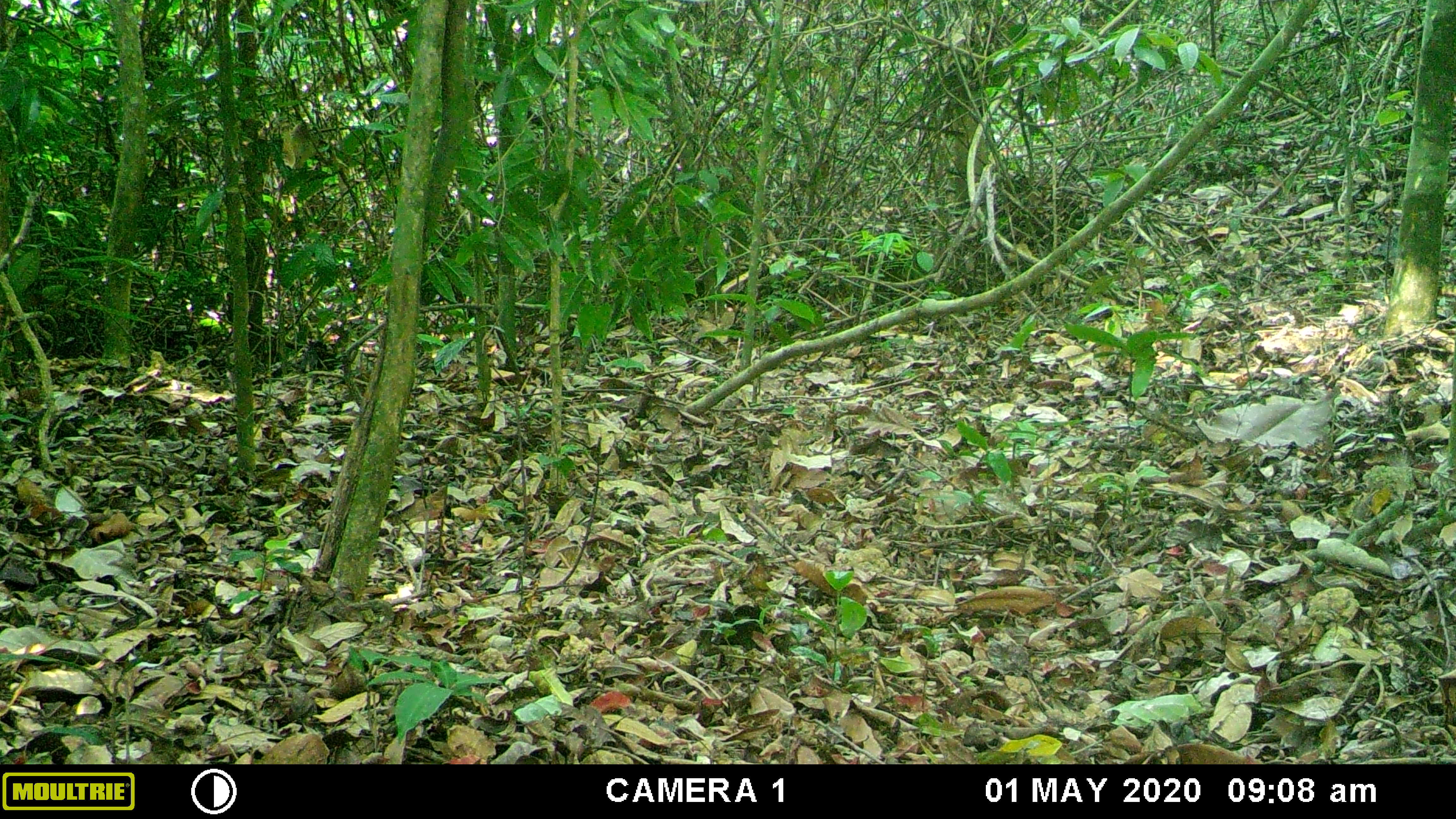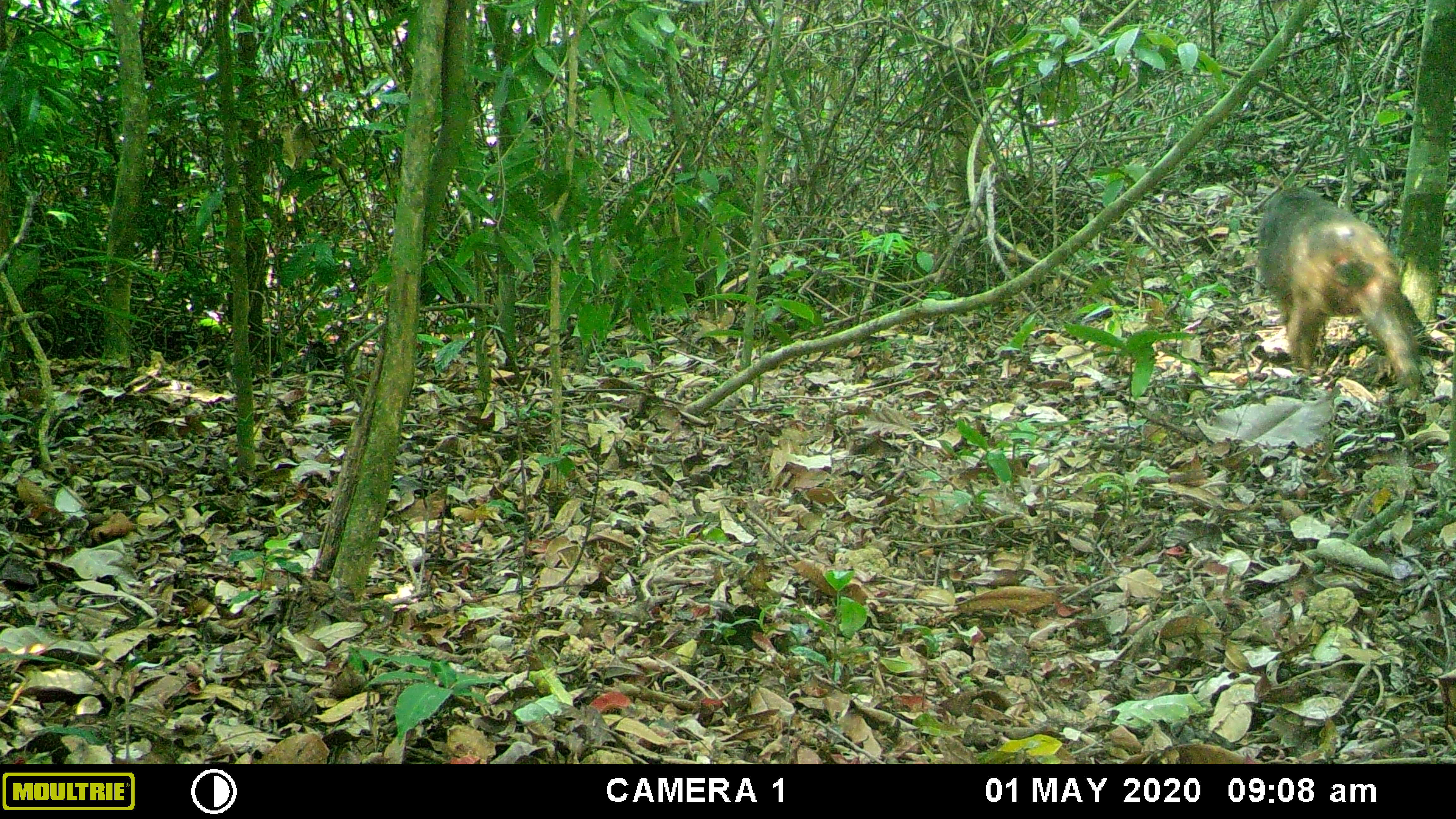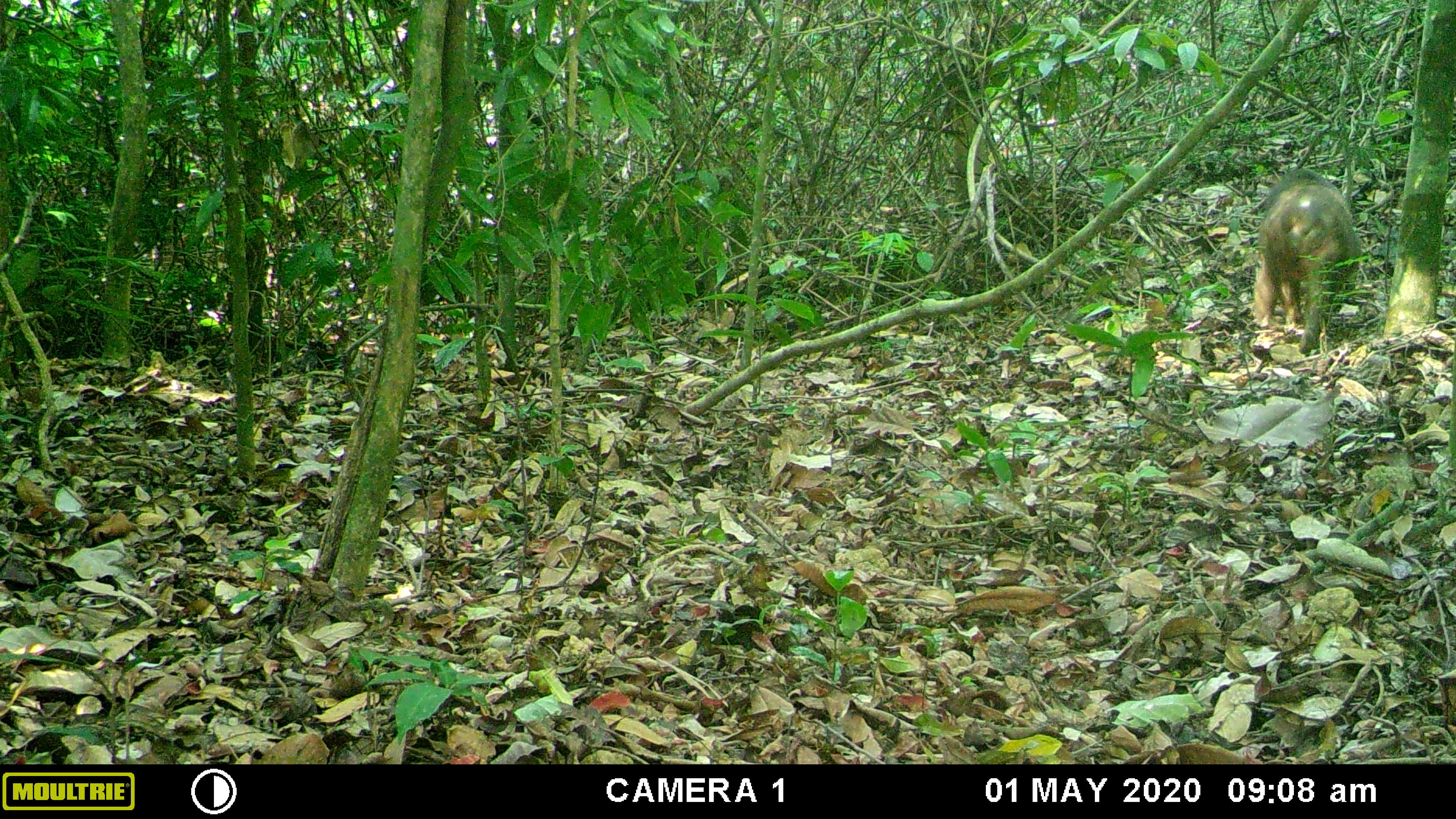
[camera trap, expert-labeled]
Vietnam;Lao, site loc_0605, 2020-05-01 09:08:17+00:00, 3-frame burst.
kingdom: Animalia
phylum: Chordata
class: Mammalia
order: Primates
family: Cercopithecidae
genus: Macaca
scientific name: Macaca arctoides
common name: stump-tailed macaque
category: stump tailed macaque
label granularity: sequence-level